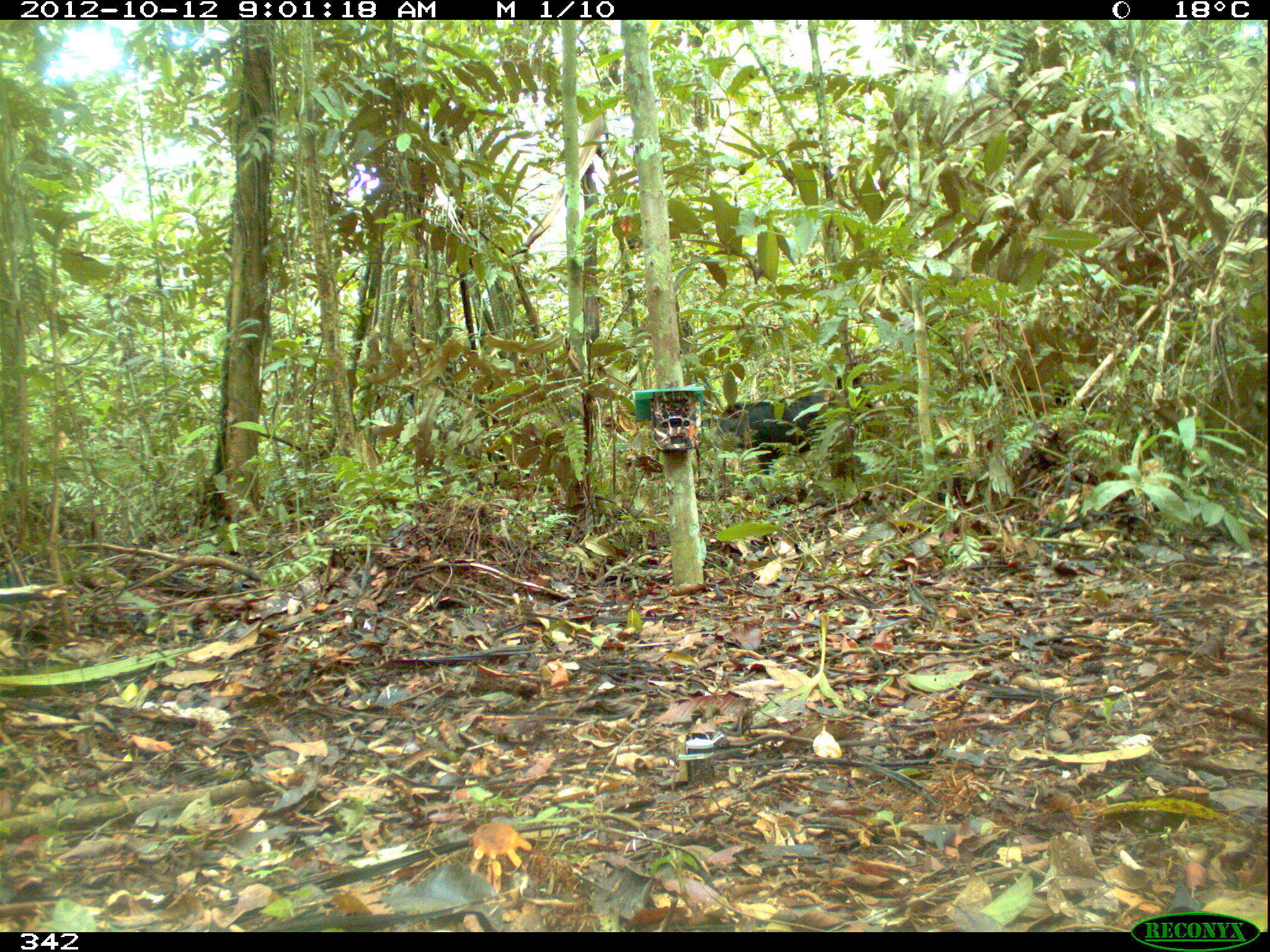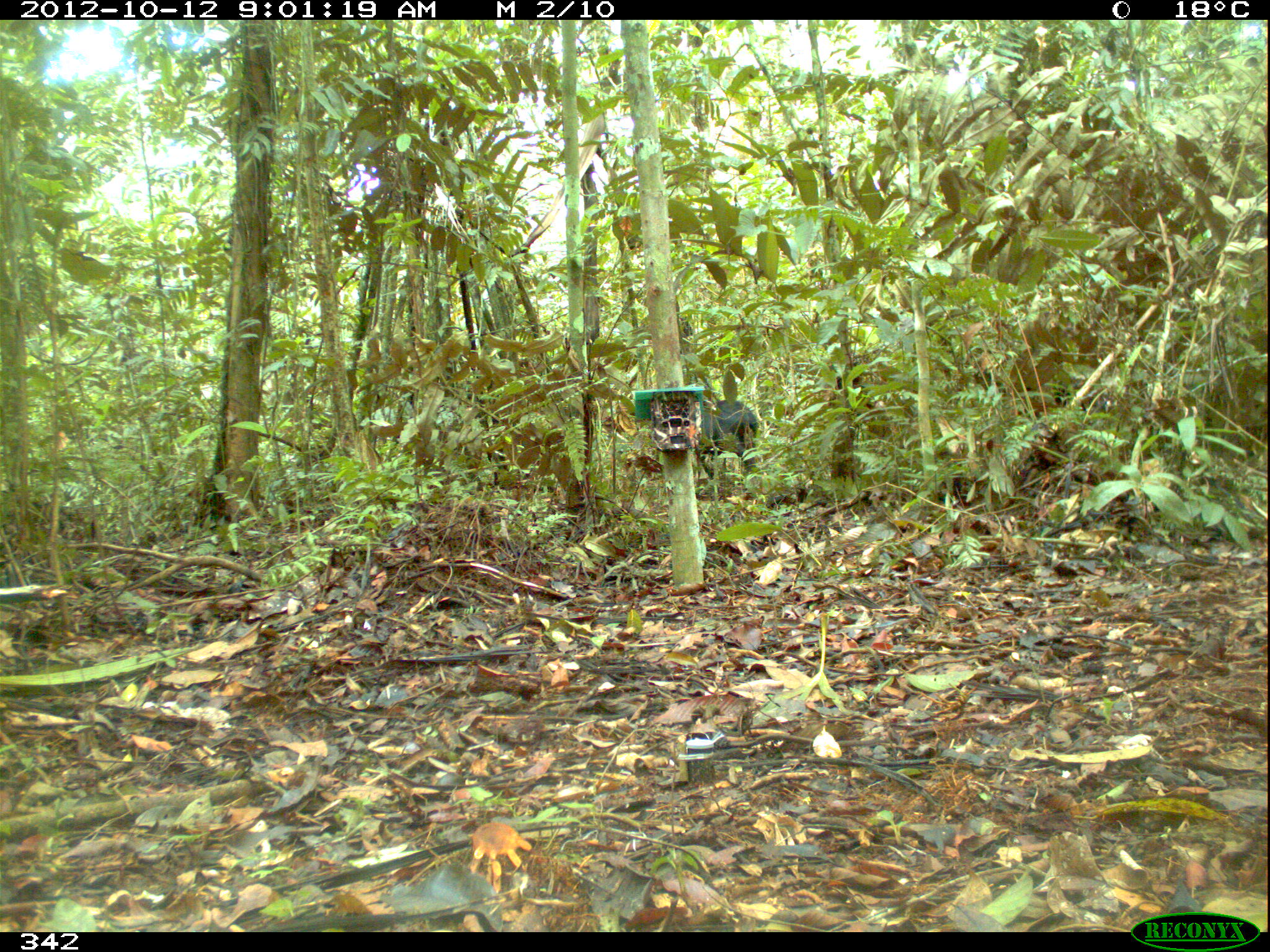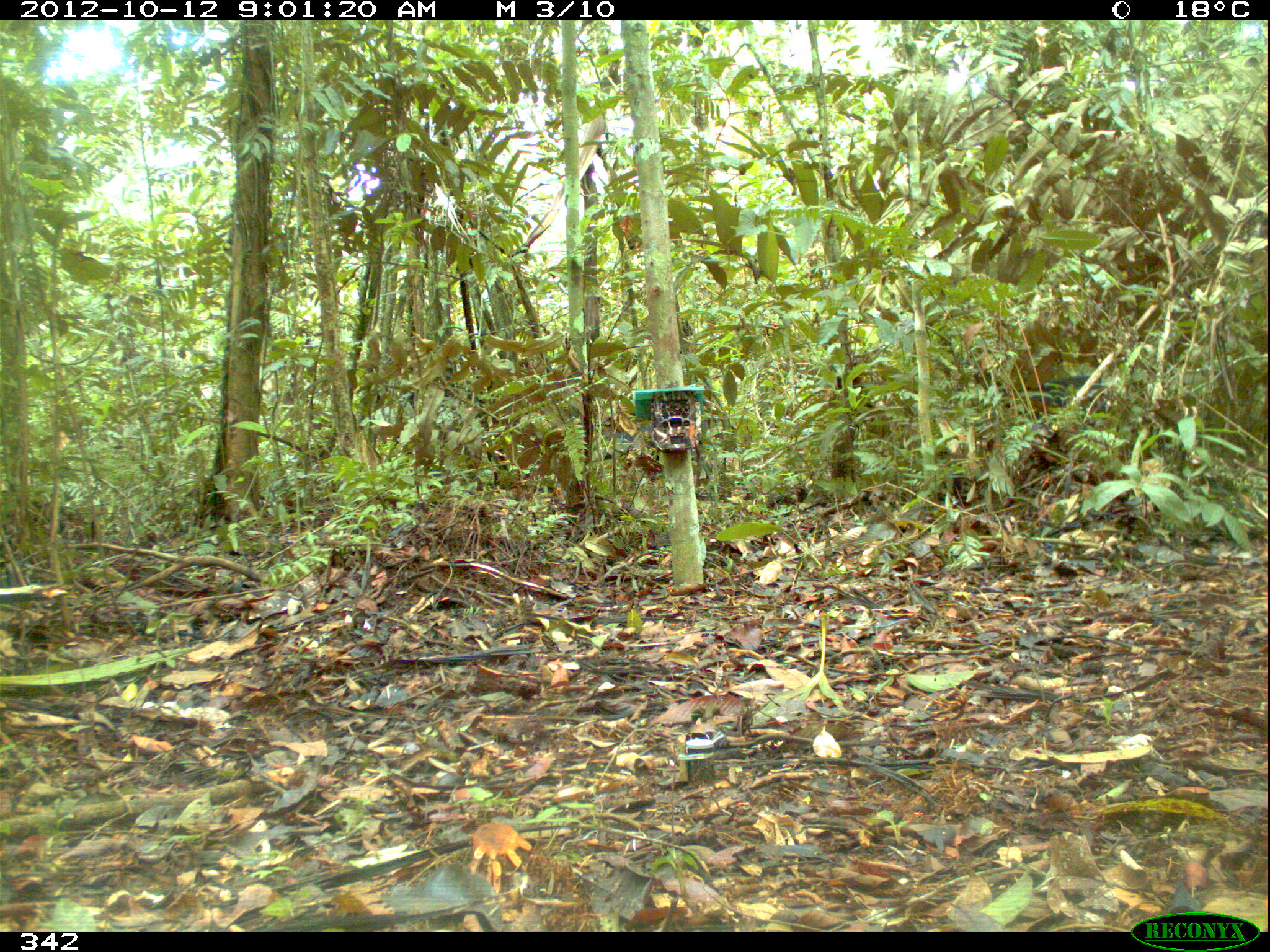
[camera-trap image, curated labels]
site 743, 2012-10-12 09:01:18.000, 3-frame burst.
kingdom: Animalia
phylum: Chordata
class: Mammalia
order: Artiodactyla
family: Tayassuidae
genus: Tayassu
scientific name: Tayassu pecari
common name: white-lipped peccary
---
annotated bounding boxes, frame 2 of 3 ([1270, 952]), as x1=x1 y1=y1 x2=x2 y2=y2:
tayassu pecari: x1=974 y1=364 x2=1114 y2=413; x1=698 y1=398 x2=759 y2=490